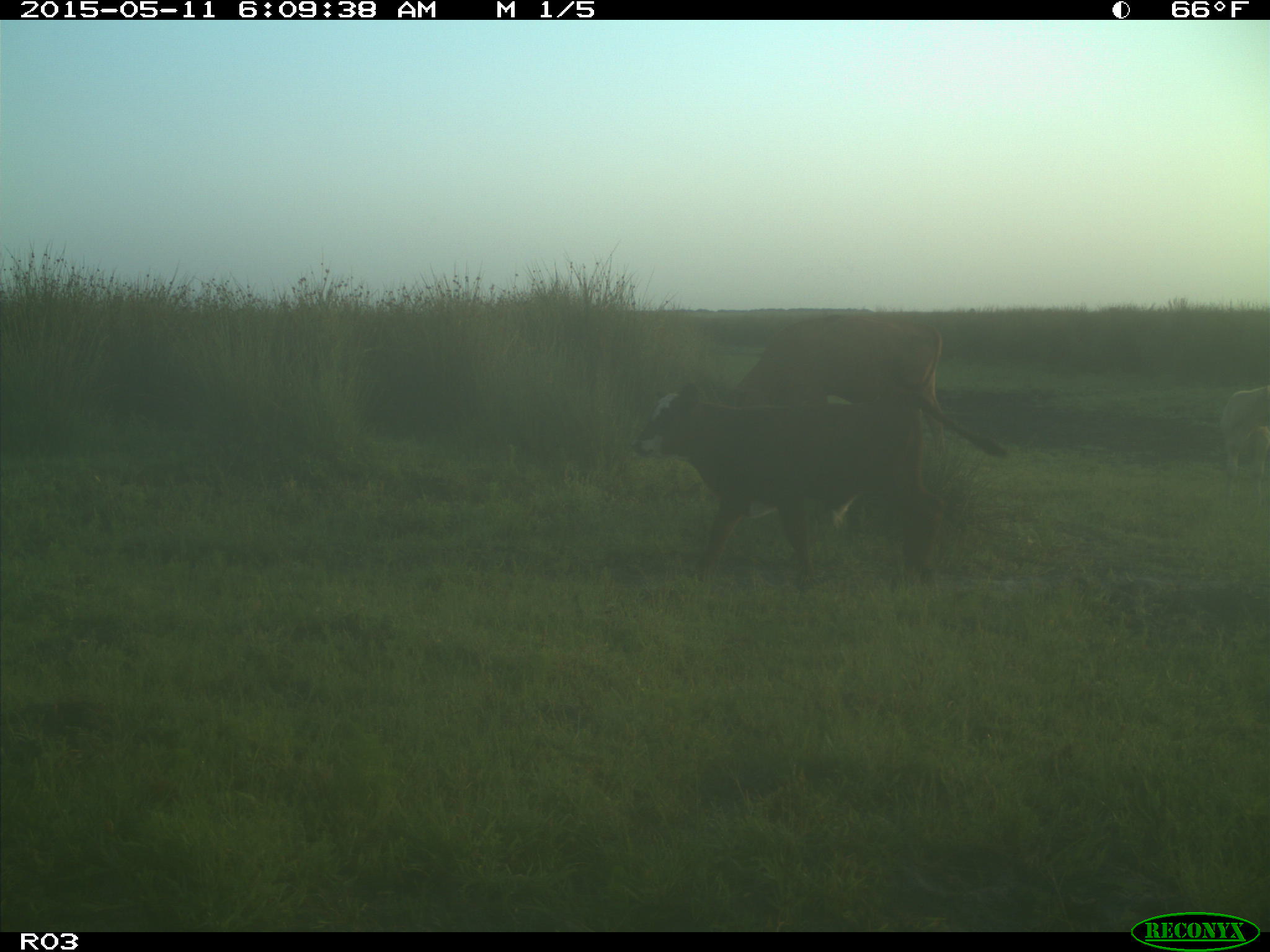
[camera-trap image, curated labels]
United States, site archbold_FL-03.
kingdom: Animalia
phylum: Chordata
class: Mammalia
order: Artiodactyla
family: Bovidae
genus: Bos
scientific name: Bos taurus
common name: domestic cow